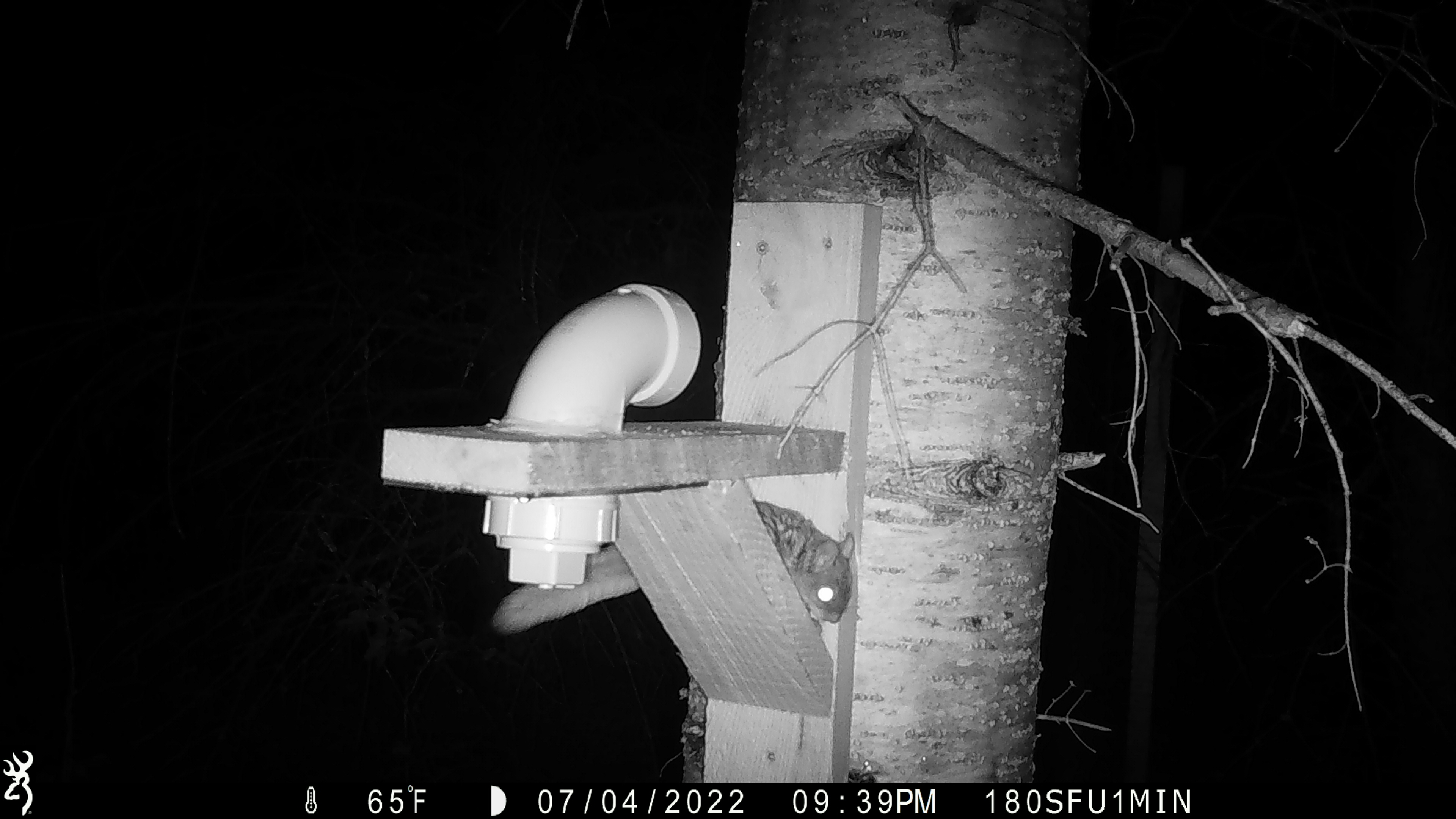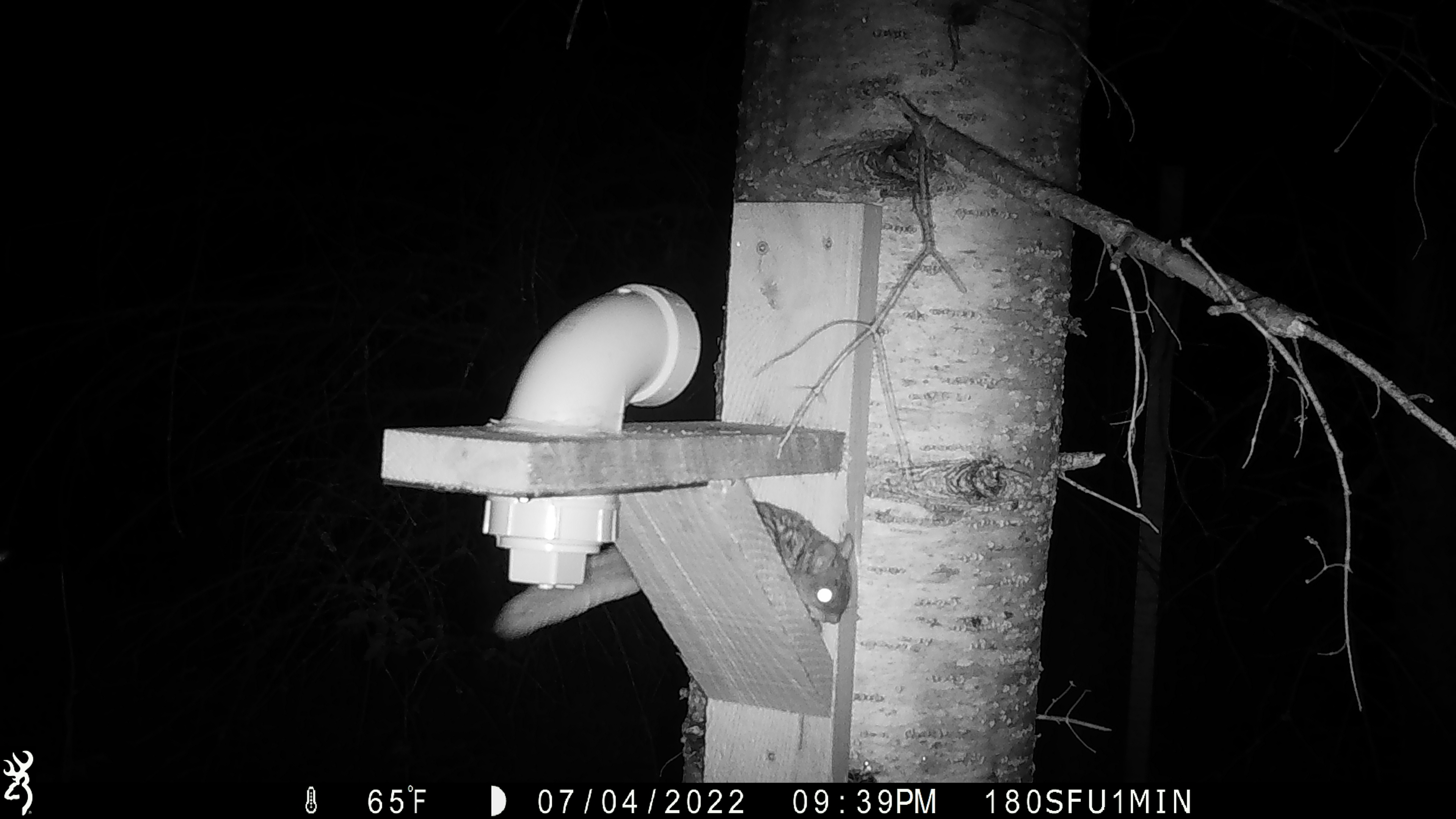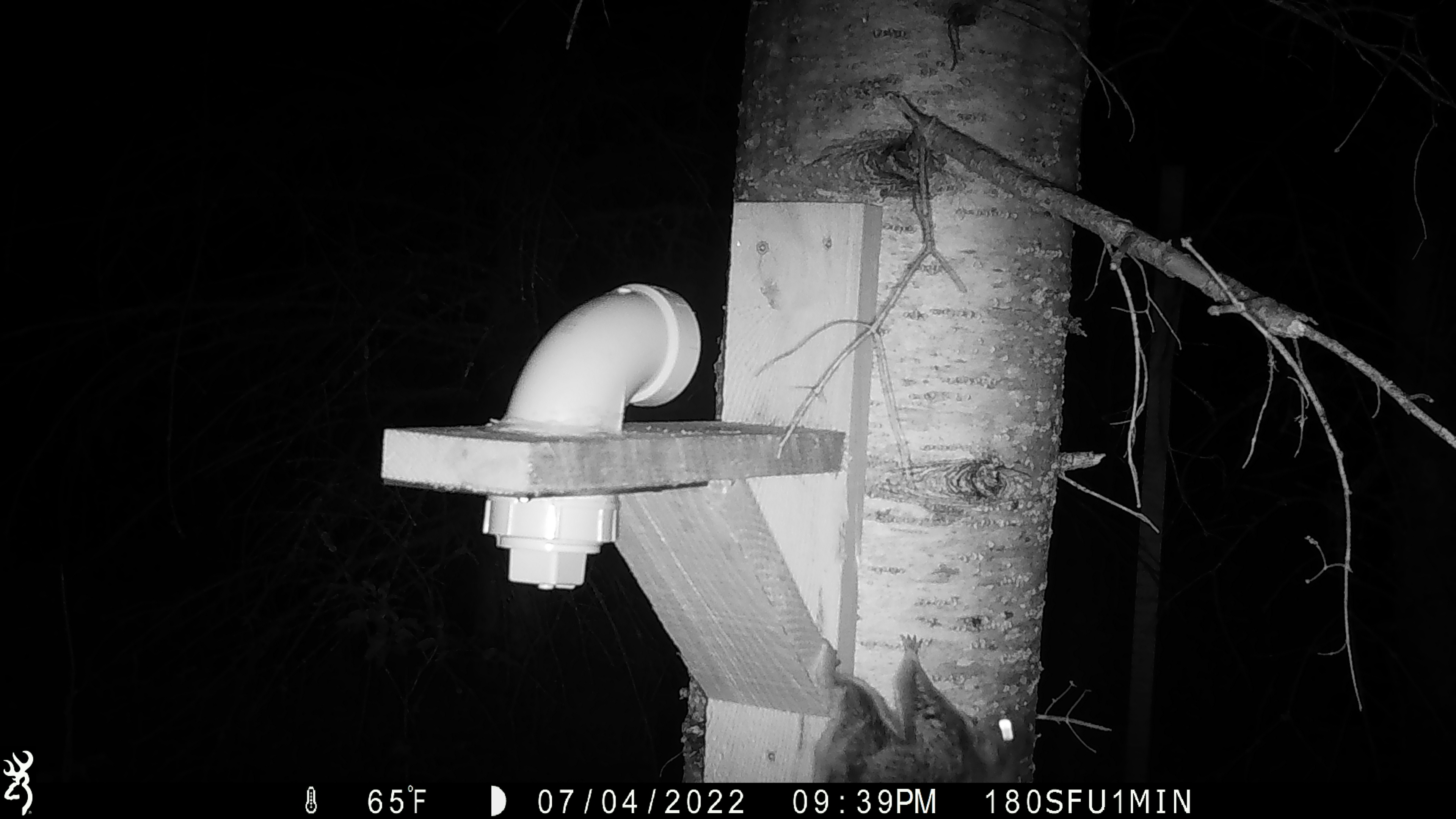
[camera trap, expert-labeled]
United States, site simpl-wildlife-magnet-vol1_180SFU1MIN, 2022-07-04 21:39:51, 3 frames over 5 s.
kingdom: Animalia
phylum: Chordata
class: Mammalia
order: Rodentia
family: Sciuridae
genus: Glaucomys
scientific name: Glaucomys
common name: flying squirrel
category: flying squirrel sp.